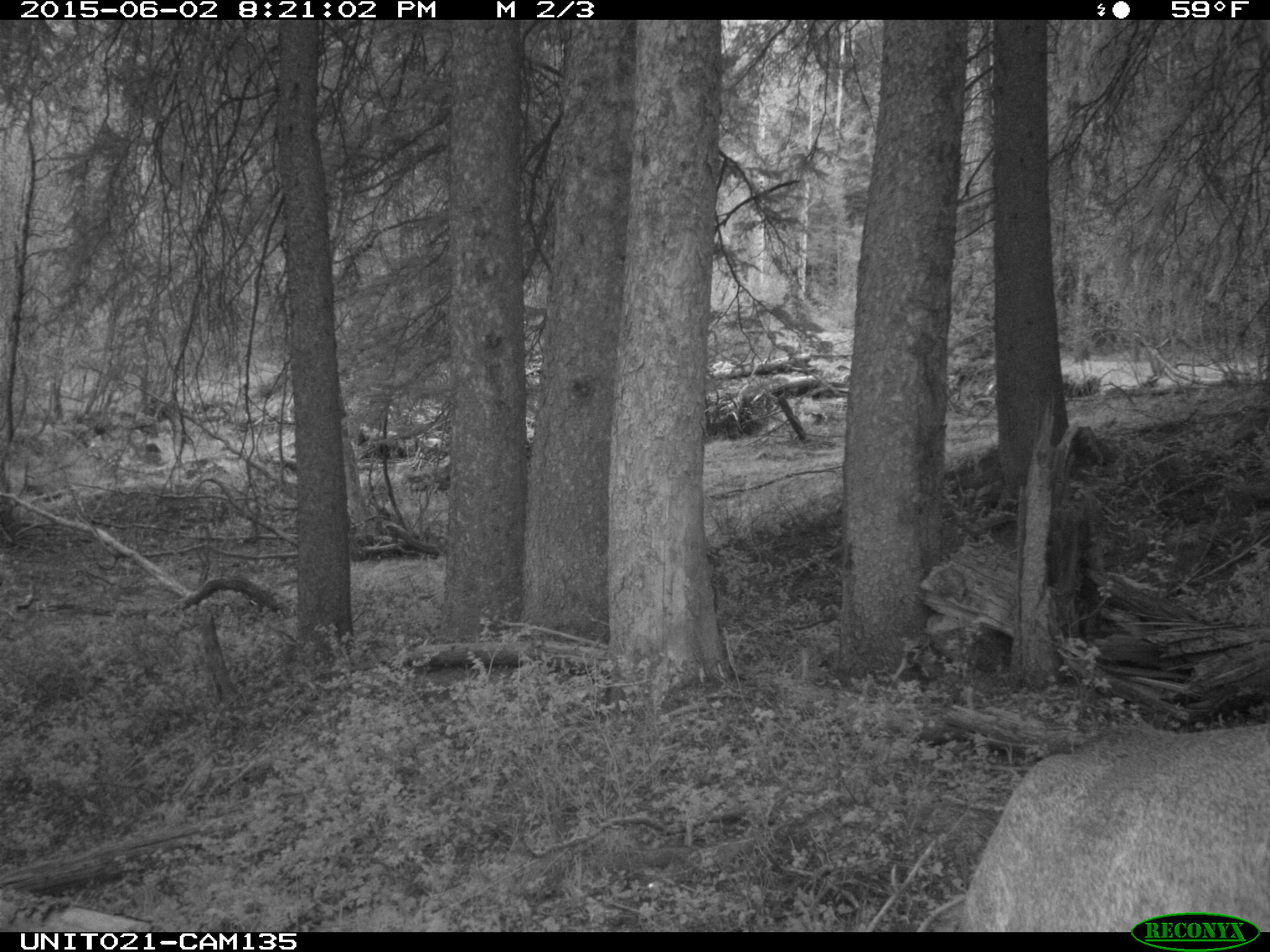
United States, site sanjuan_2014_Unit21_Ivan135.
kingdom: Animalia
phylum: Chordata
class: Mammalia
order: Artiodactyla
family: Cervidae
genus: Cervus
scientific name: Cervus elaphus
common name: red deer